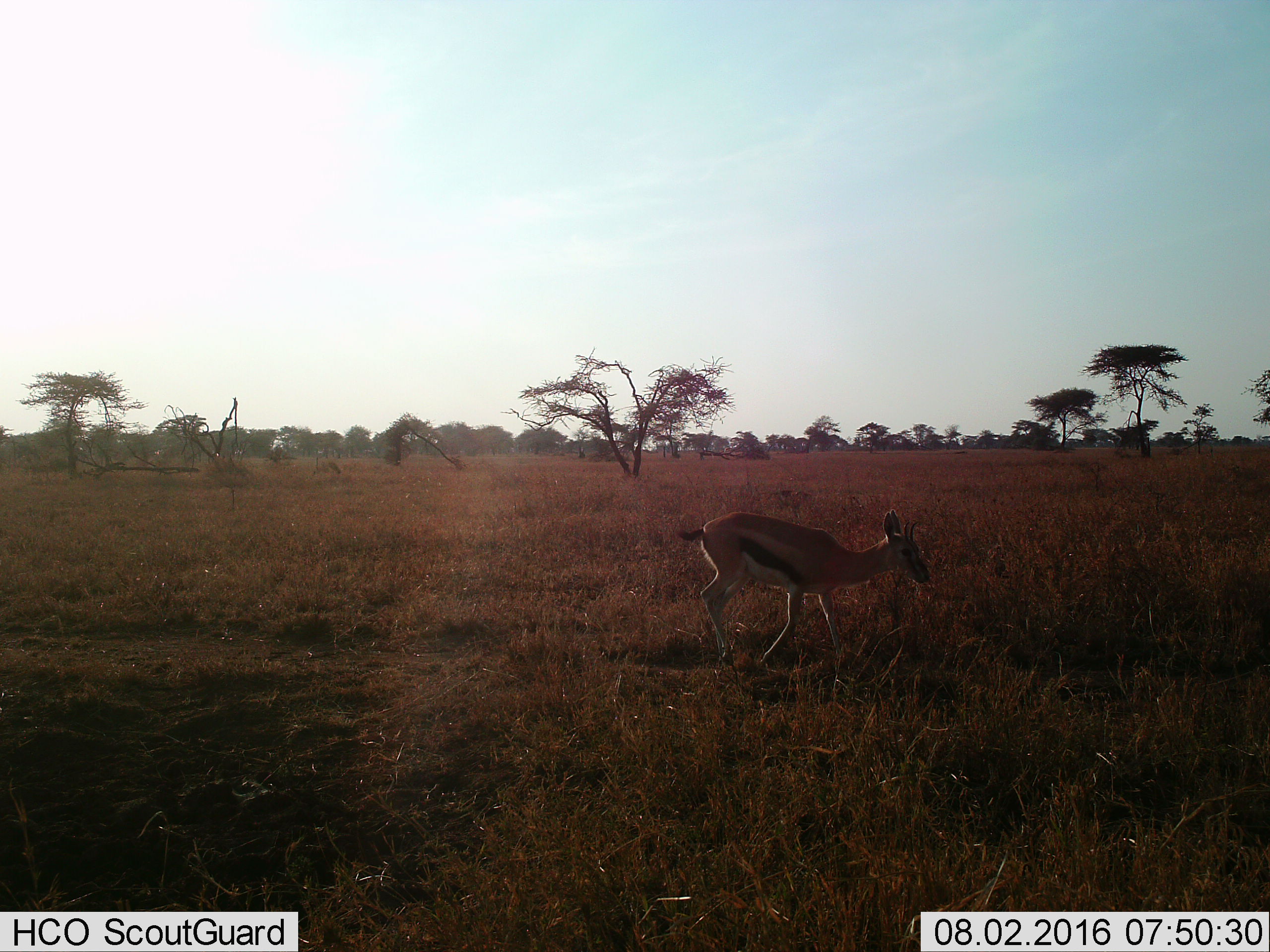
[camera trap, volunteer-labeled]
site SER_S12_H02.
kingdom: Animalia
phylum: Chordata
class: Mammalia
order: Artiodactyla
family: Bovidae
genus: Eudorcas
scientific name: Eudorcas thomsonii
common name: thomson's gazelle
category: gazellethomsons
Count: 1.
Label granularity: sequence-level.